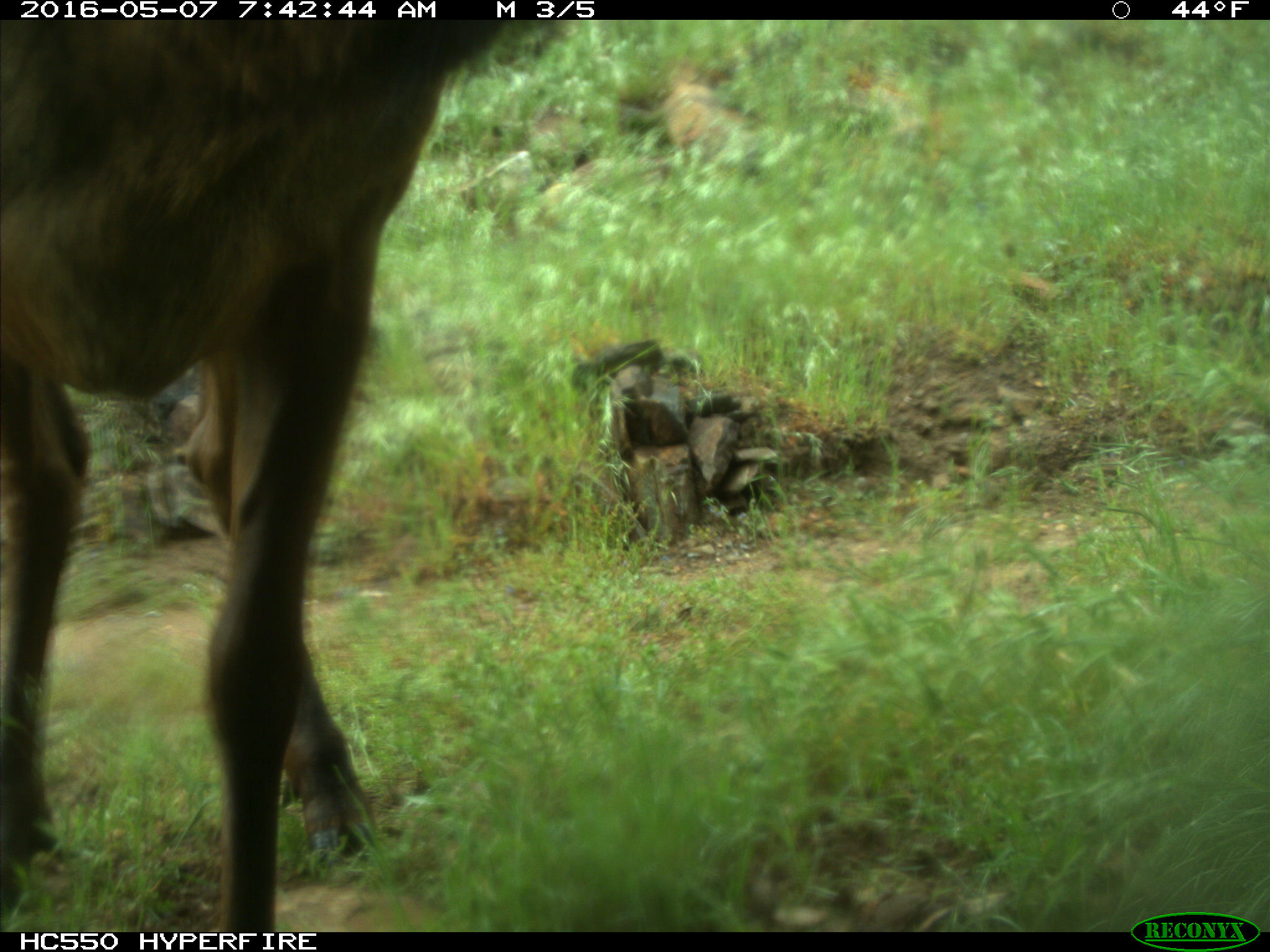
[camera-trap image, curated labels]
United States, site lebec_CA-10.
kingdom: Animalia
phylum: Chordata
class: Mammalia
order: Artiodactyla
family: Cervidae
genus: Cervus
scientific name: Cervus canadensis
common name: elk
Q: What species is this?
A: Cervus canadensis (elk).